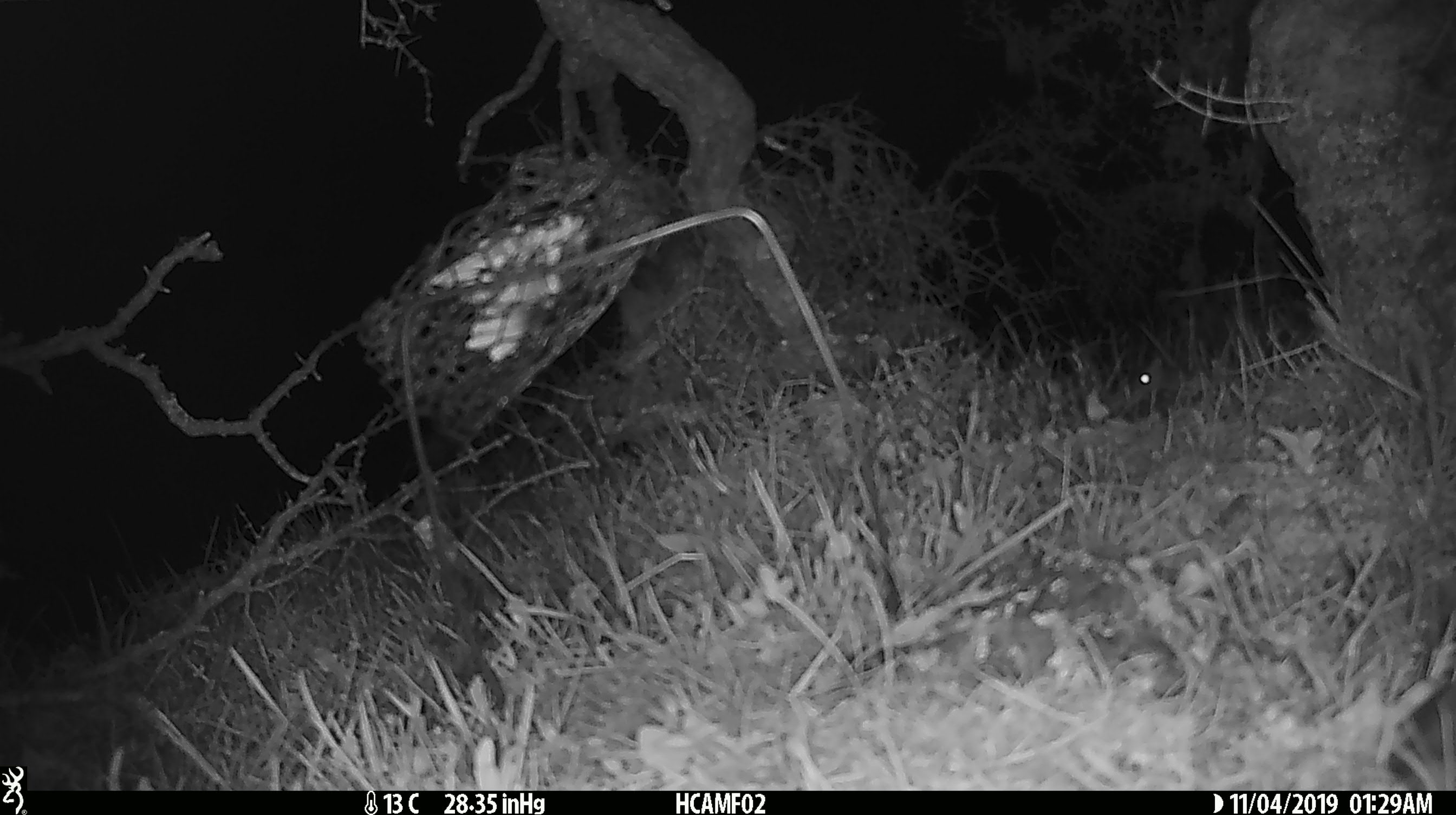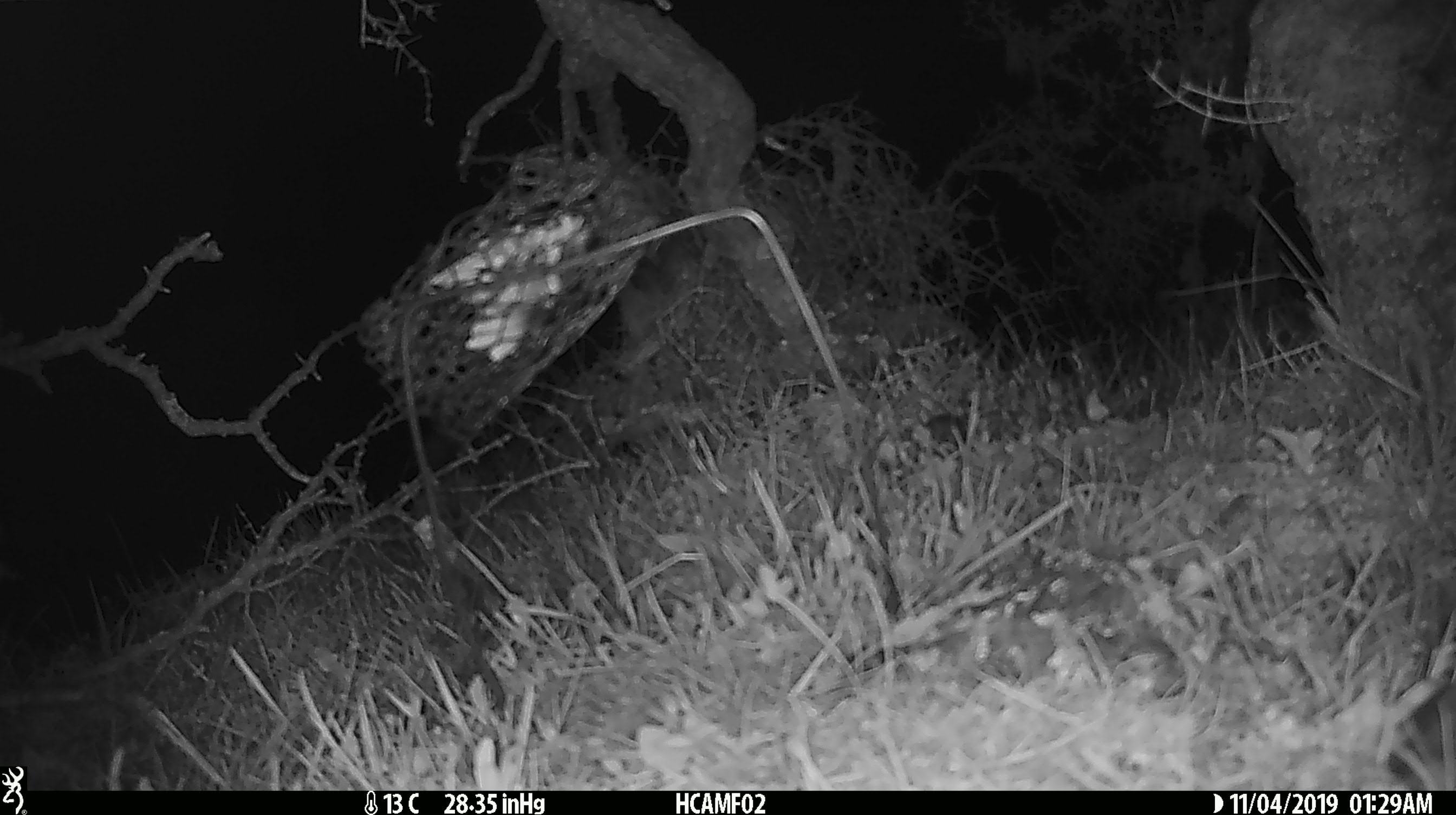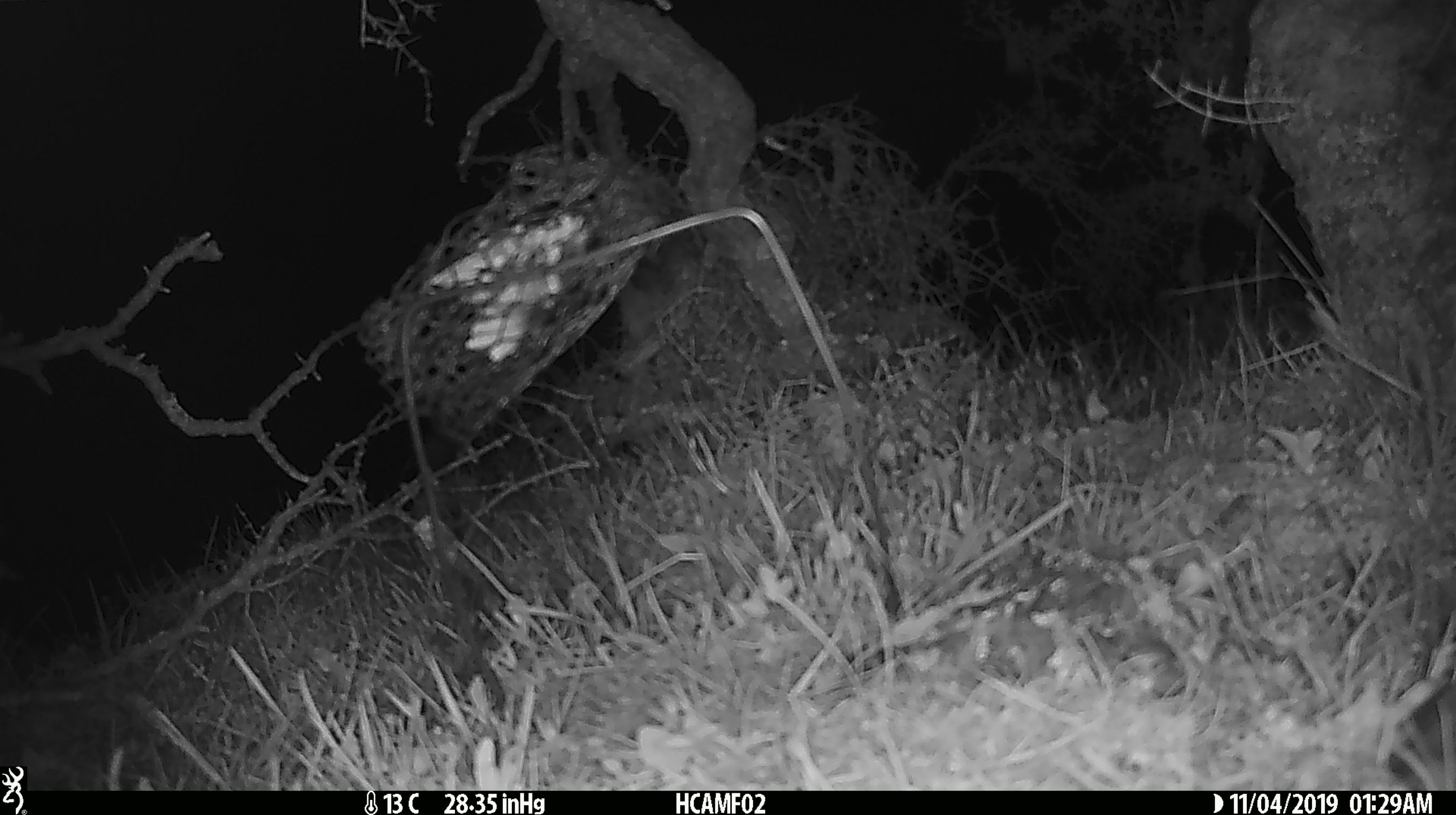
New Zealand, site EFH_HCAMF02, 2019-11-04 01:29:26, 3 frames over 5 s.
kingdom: Animalia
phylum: Chordata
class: Mammalia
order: Rodentia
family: Muridae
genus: Mus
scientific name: Mus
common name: mouse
Mouse (Mus).